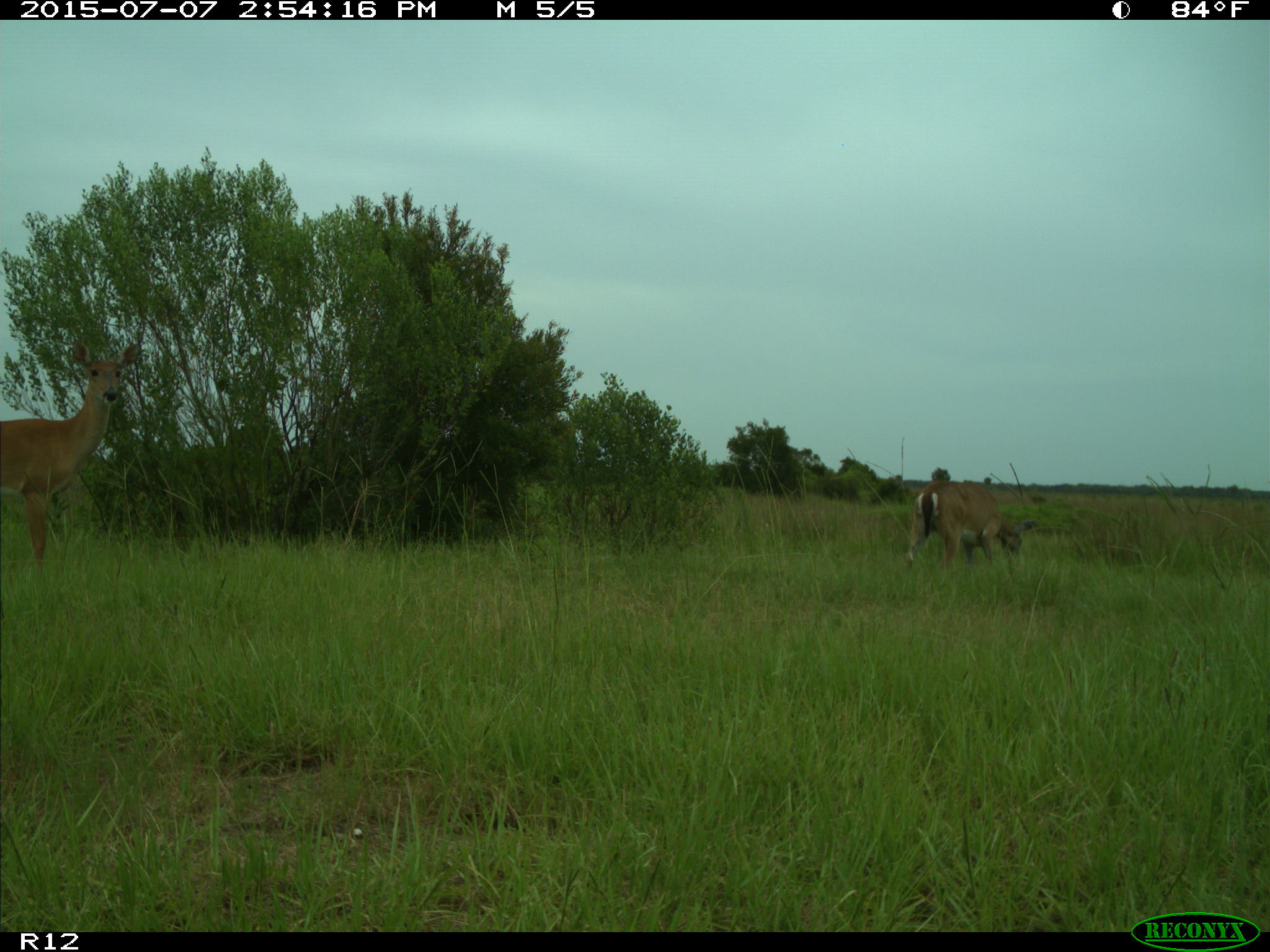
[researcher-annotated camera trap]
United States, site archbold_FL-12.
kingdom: Animalia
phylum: Chordata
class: Mammalia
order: Artiodactyla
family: Cervidae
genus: Odocoileus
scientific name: Odocoileus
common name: deer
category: unidentified deer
Unidentified deer (deer) (Odocoileus).